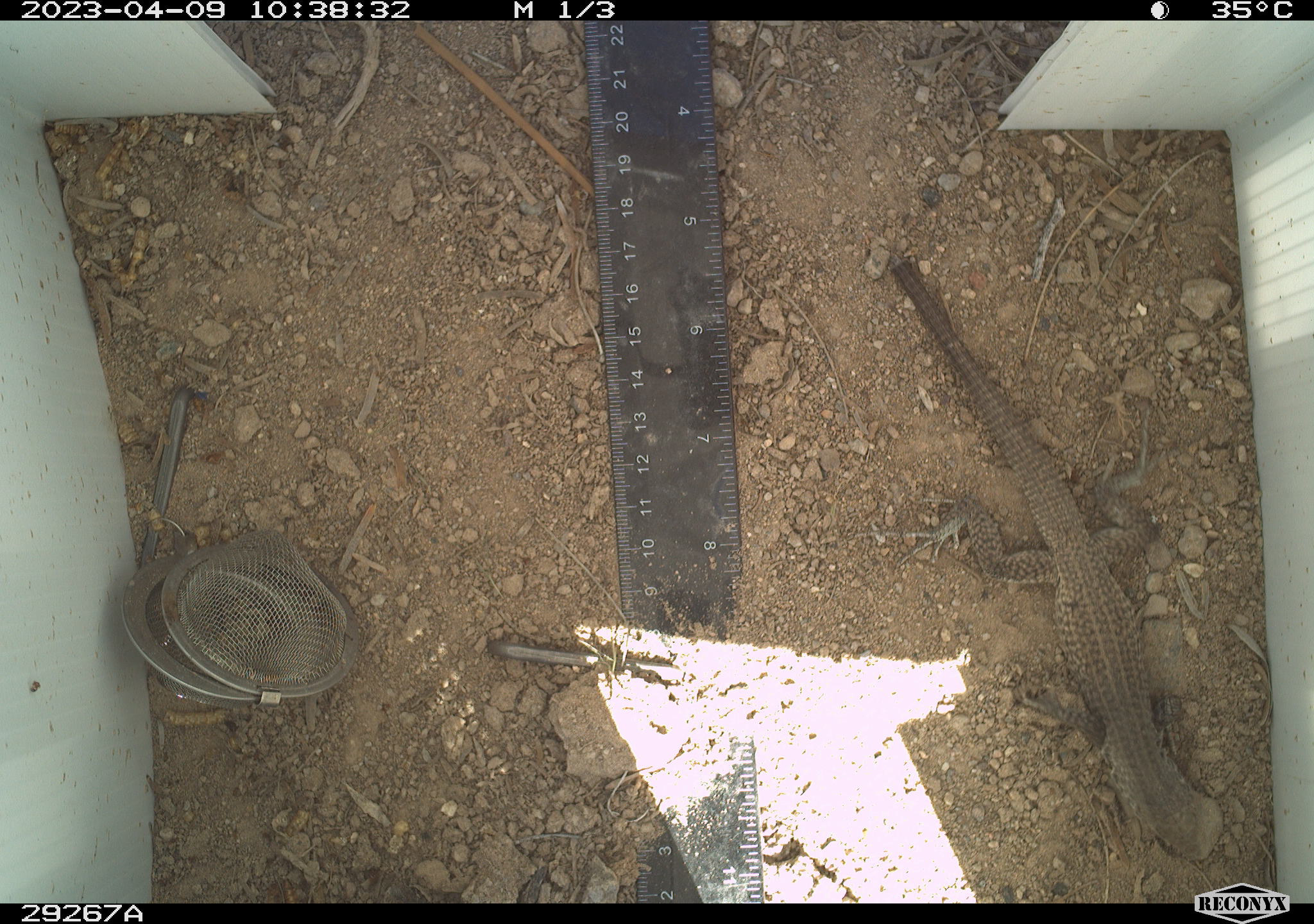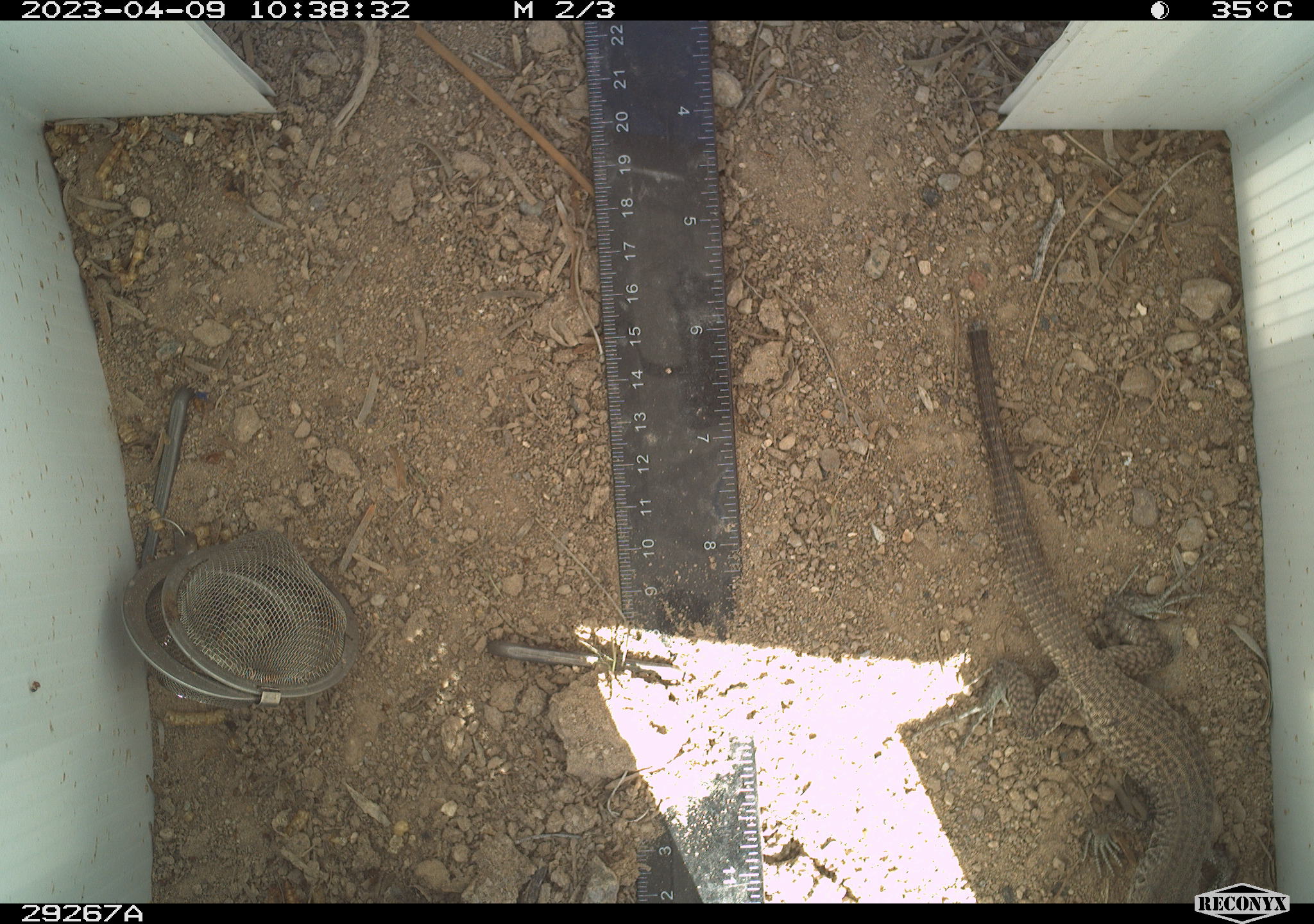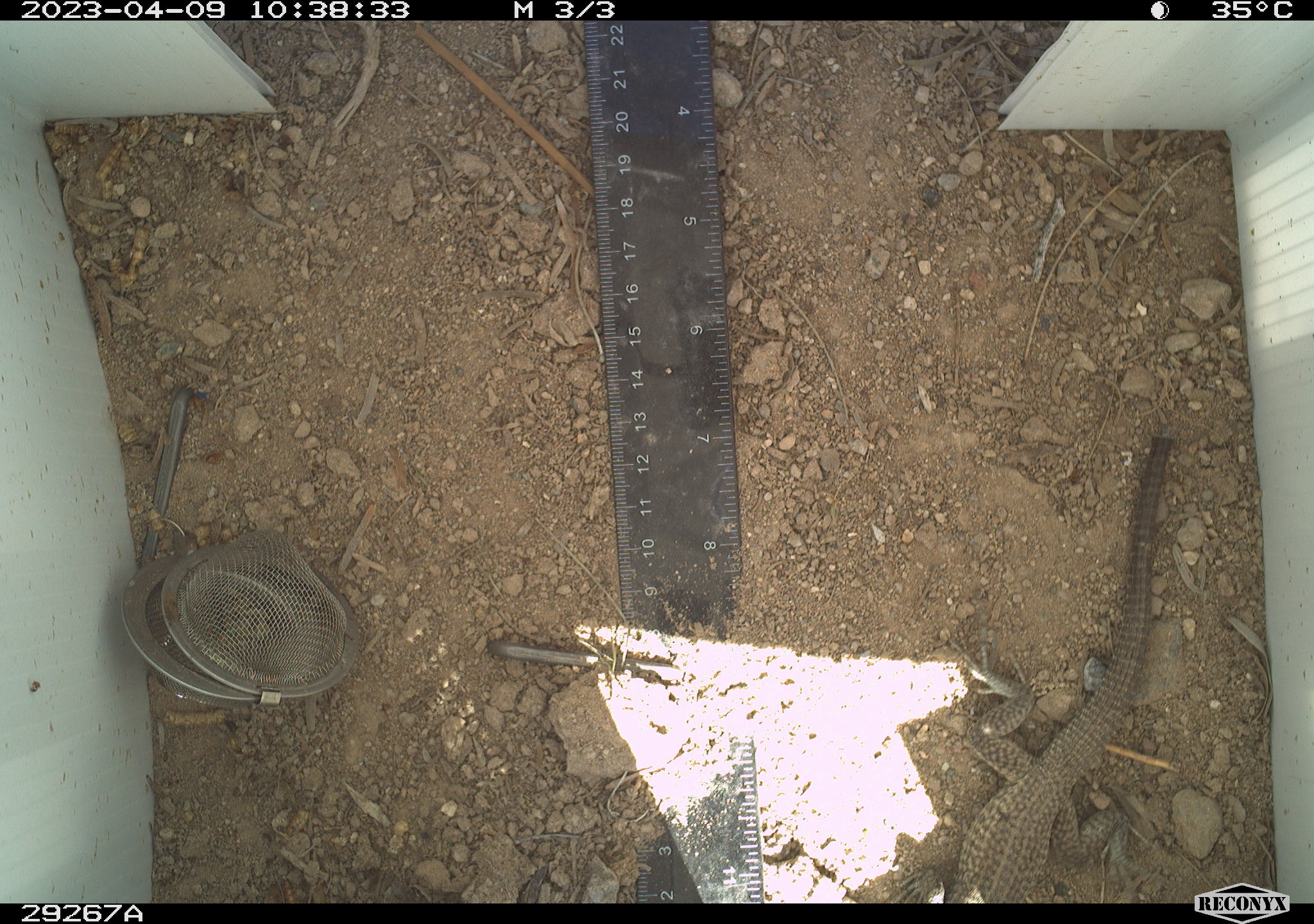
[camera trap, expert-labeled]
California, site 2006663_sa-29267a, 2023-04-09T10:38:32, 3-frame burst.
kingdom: Animalia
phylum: Chordata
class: Reptilia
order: Squamata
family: Teiidae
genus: Aspidoscelis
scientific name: Aspidoscelis tigris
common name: western whiptail